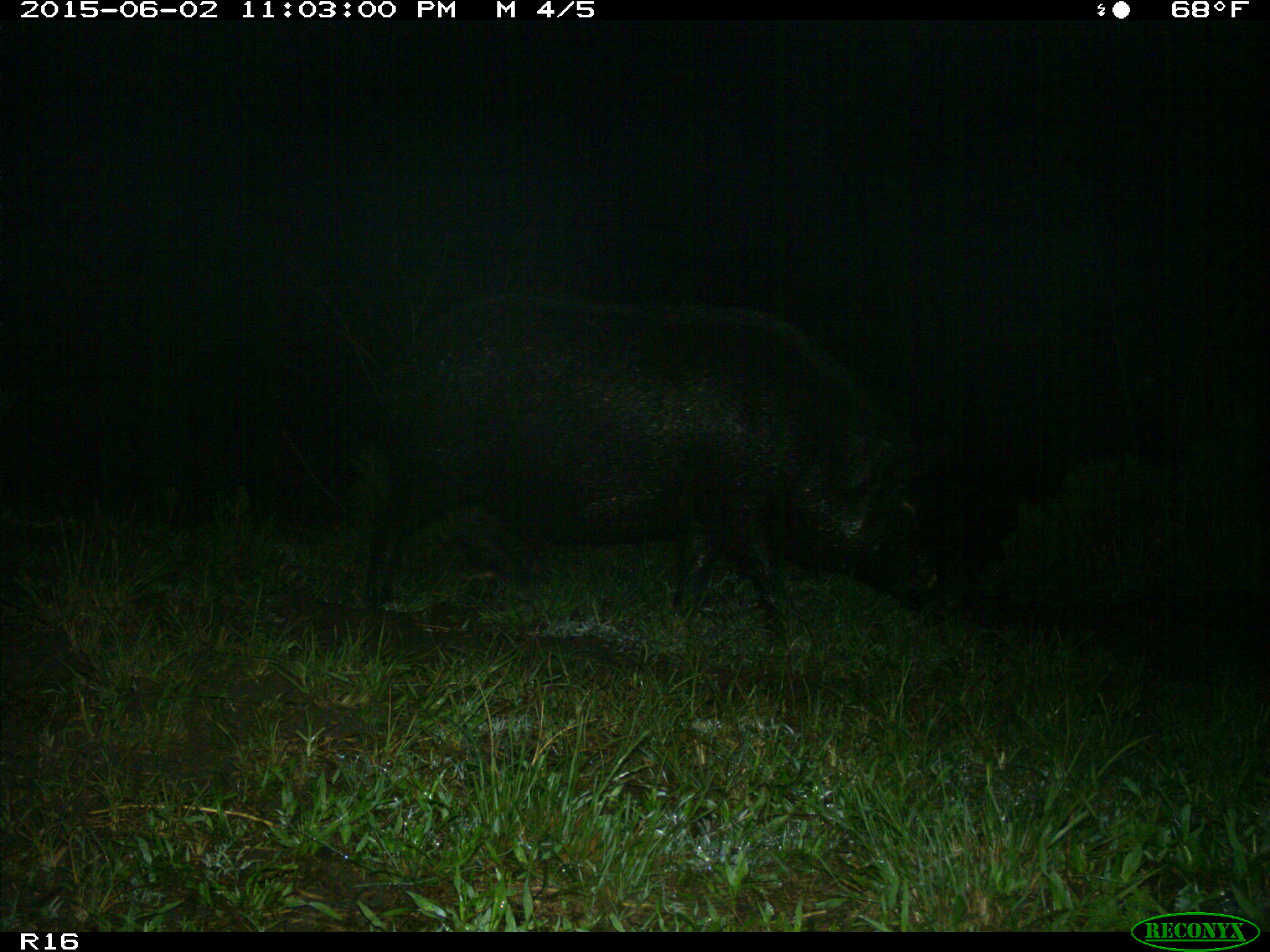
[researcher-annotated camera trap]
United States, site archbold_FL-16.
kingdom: Animalia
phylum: Chordata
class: Mammalia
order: Artiodactyla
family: Suidae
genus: Sus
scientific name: Sus scrofa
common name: wild boar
Sus scrofa (wild boar).